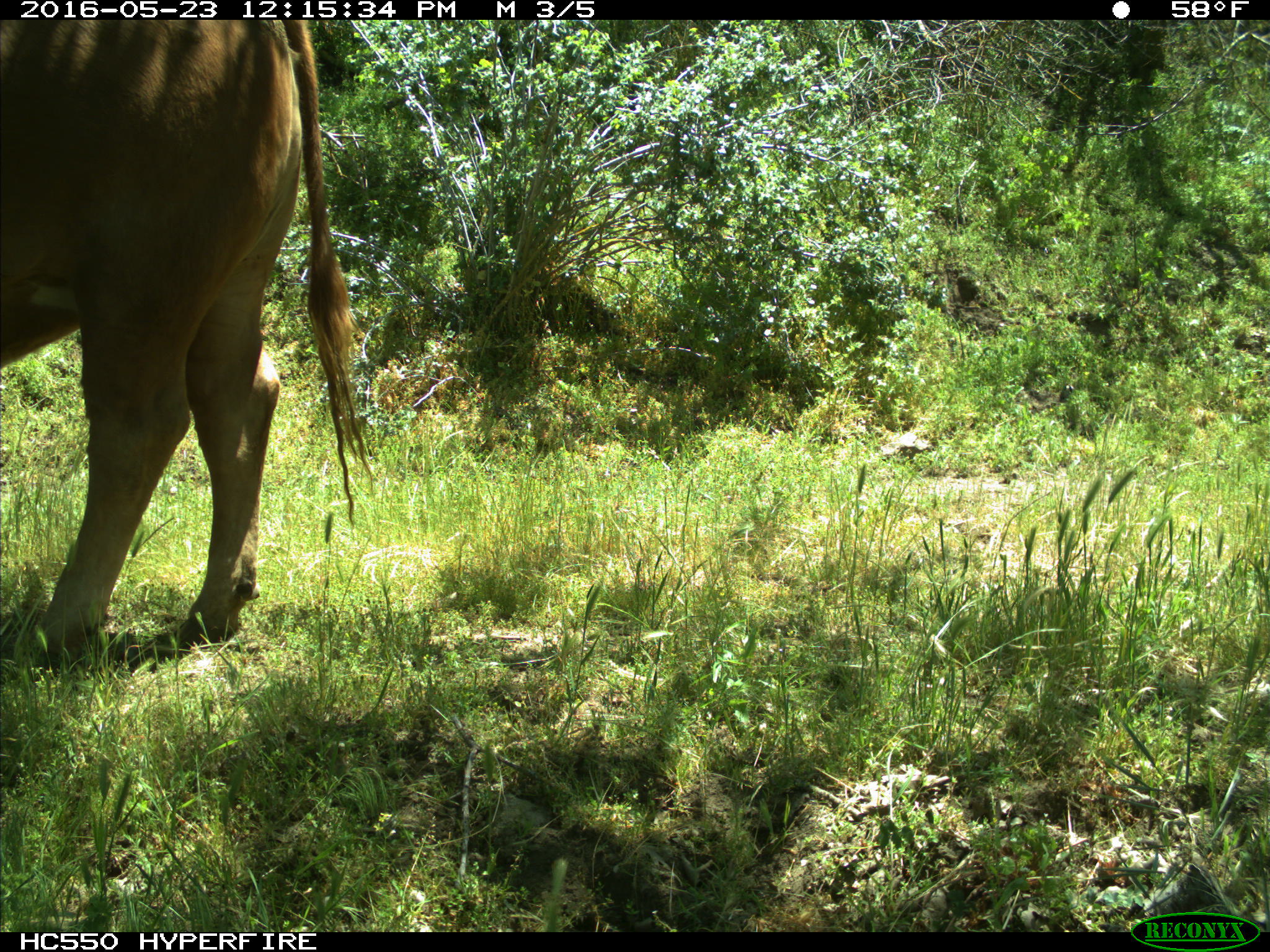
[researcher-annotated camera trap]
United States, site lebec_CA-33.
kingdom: Animalia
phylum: Chordata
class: Mammalia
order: Artiodactyla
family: Bovidae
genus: Bos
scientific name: Bos taurus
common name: domestic cow